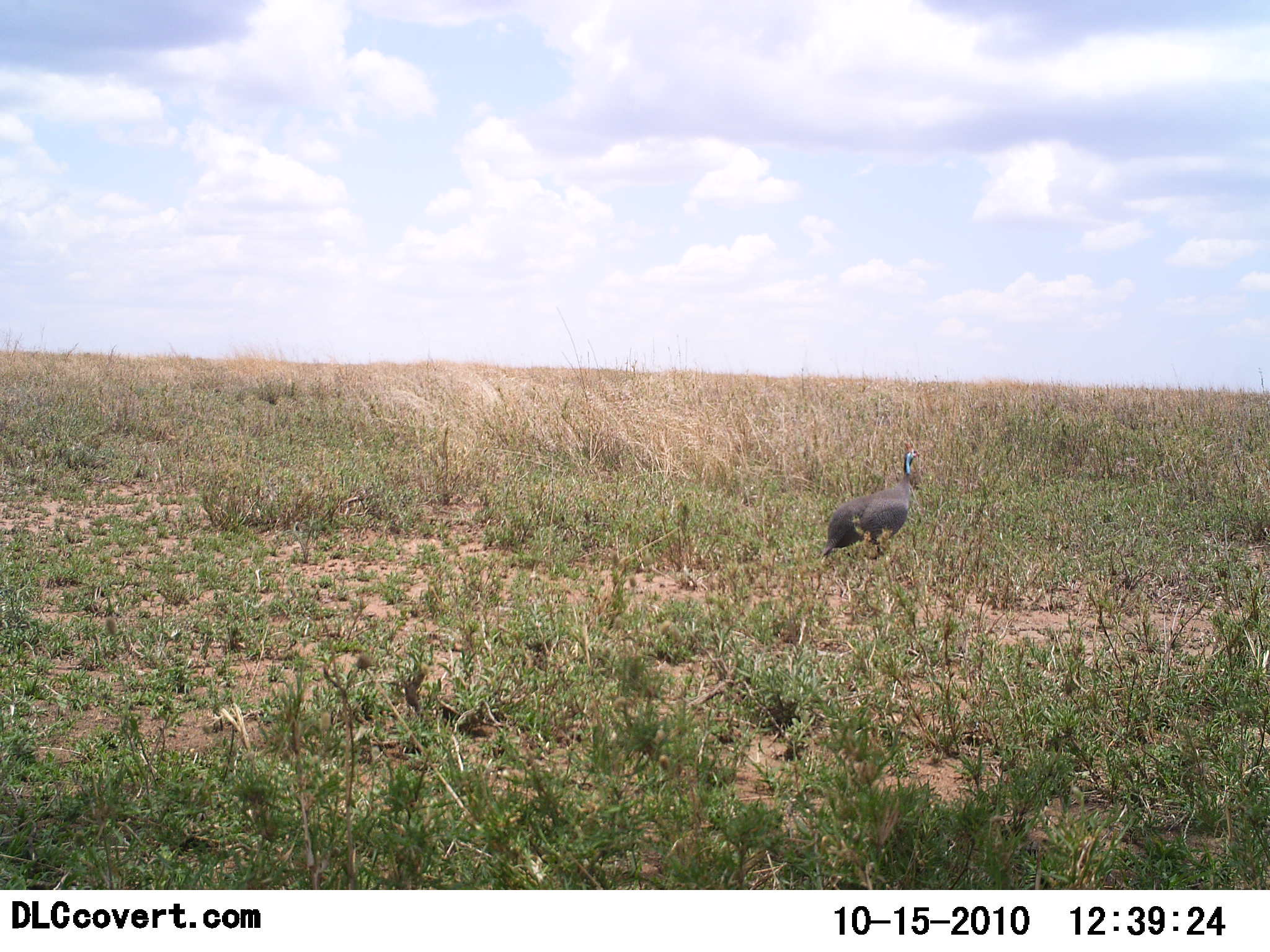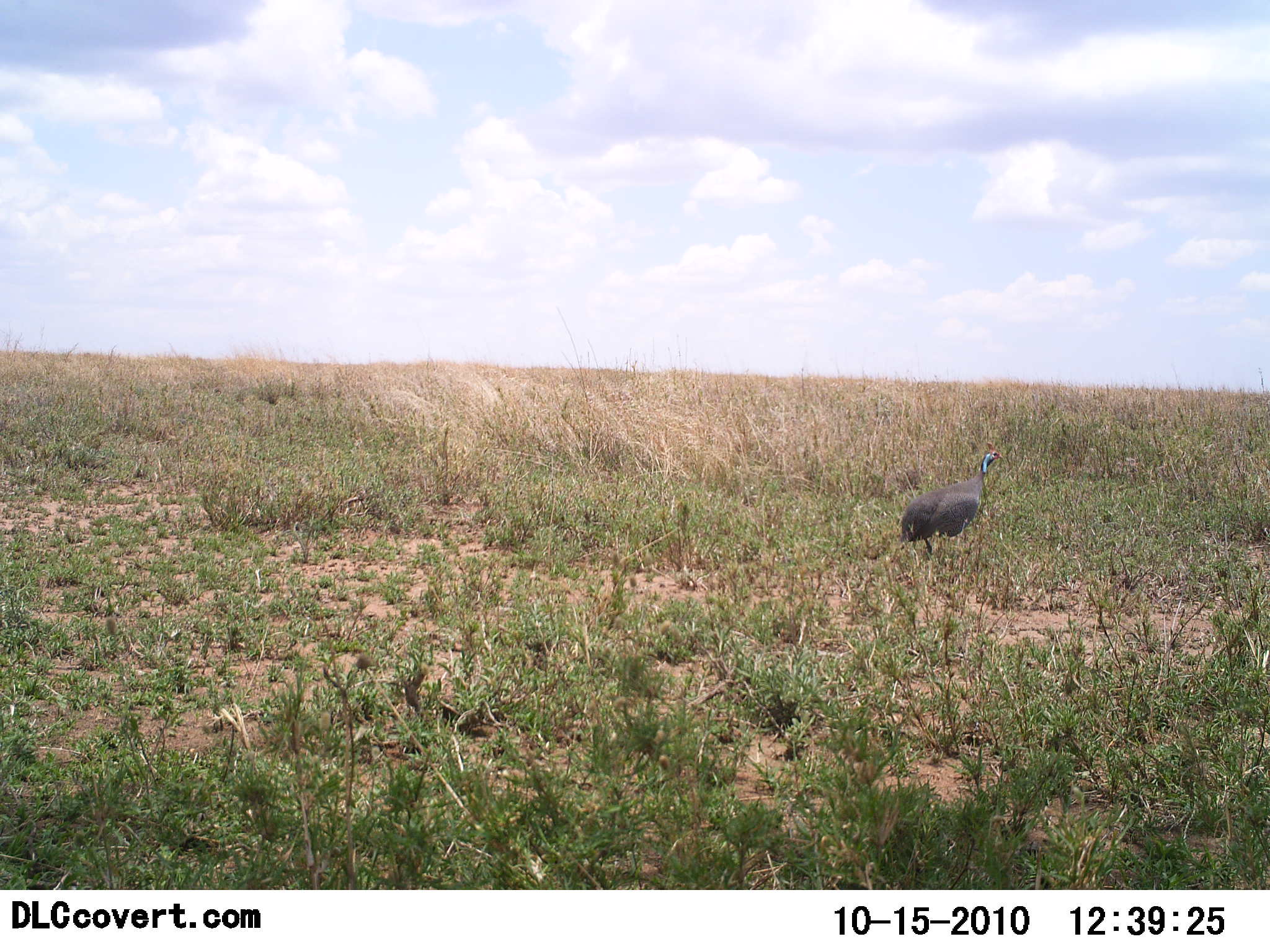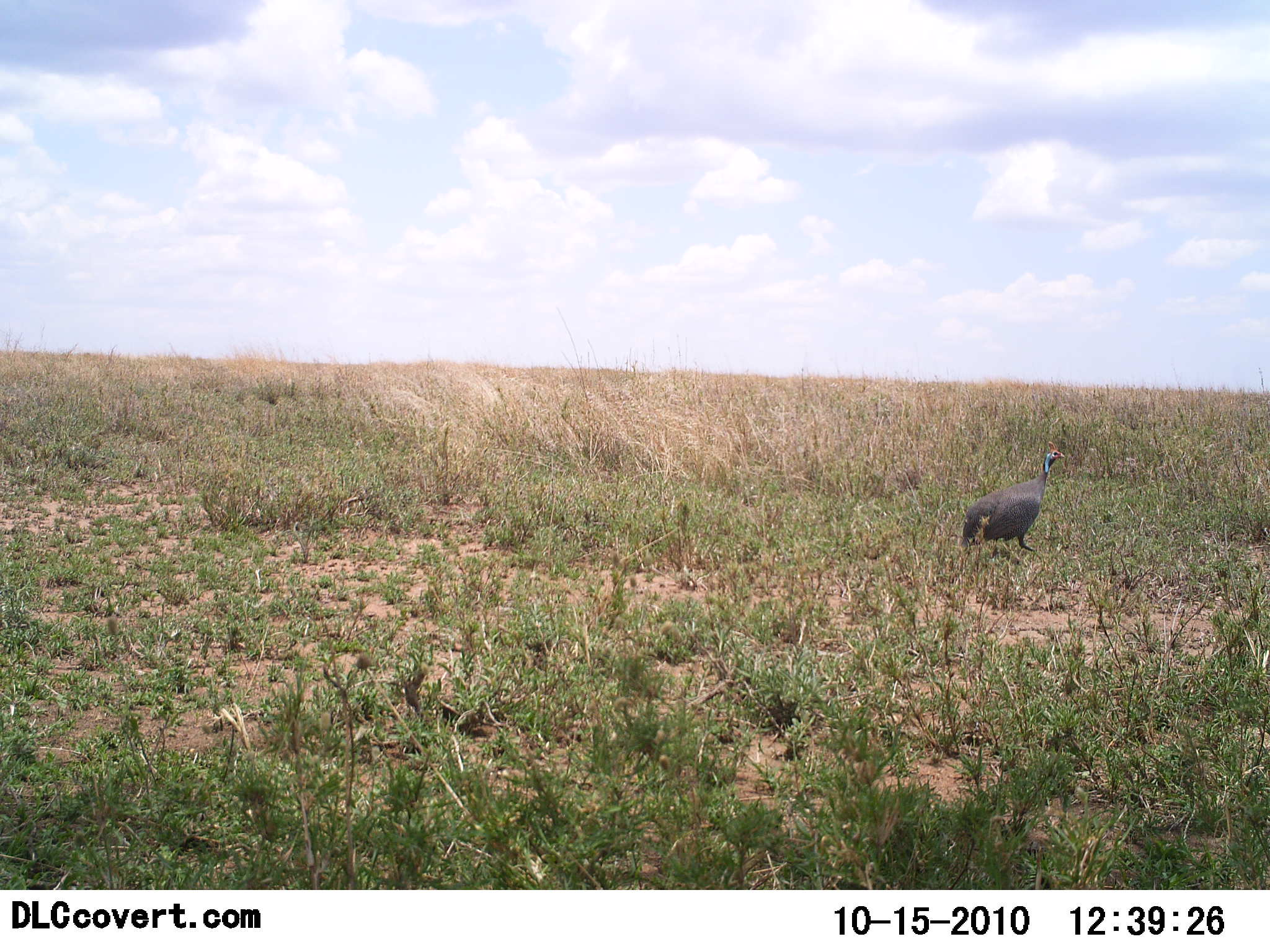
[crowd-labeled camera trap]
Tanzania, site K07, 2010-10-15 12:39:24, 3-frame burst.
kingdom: Animalia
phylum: Chordata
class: Aves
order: Galliformes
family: Numididae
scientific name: Numididae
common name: guinea fowl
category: guineafowl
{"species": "guineafowl (guinea fowl) (Numididae)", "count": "1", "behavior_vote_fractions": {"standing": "0%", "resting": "0%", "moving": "100%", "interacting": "0%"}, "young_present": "0%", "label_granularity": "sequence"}